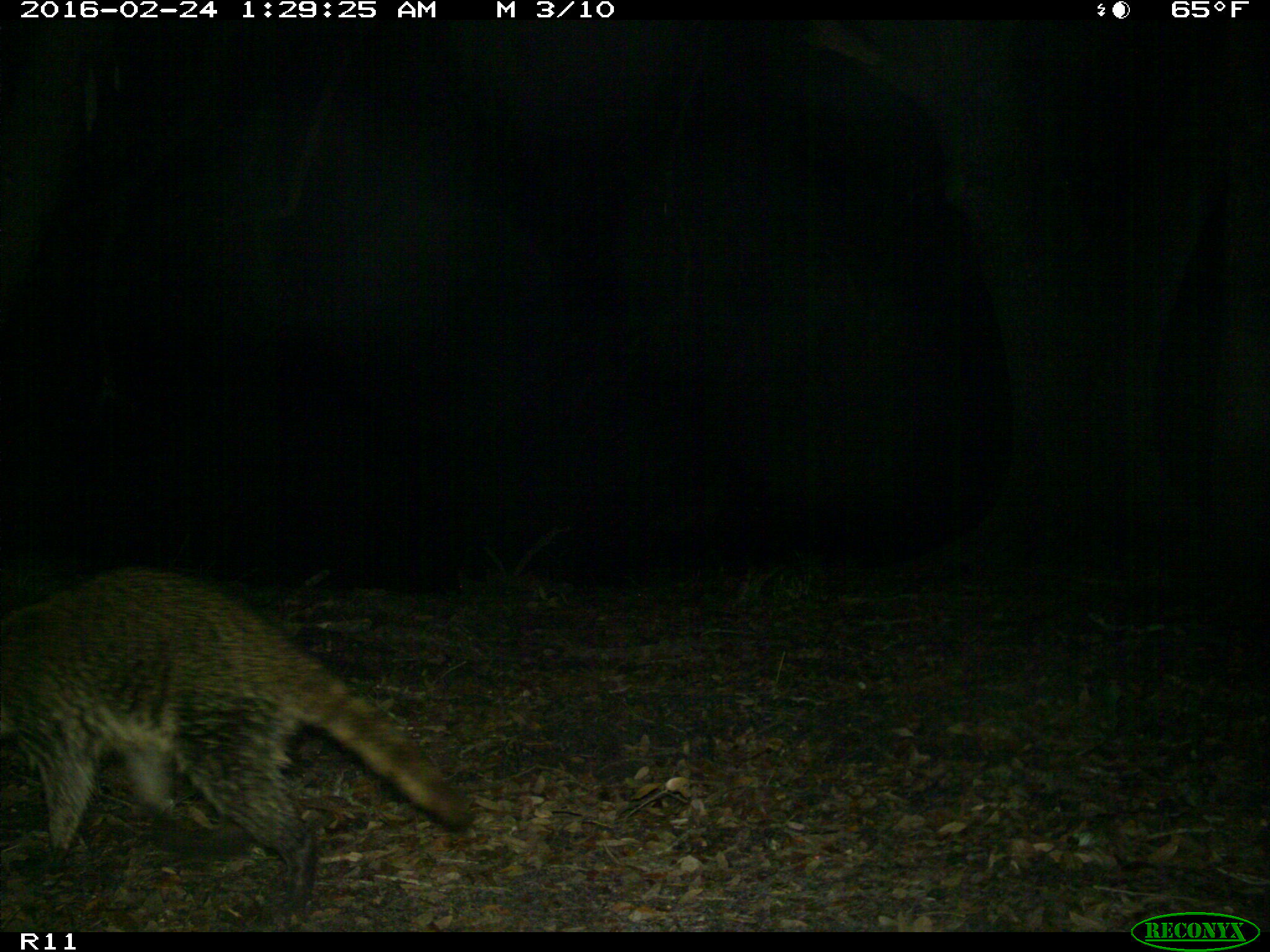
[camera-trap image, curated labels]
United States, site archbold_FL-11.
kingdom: Animalia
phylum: Chordata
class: Mammalia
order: Carnivora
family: Procyonidae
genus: Procyon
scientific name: Procyon lotor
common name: common raccoon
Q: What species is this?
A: Procyon lotor (common raccoon).